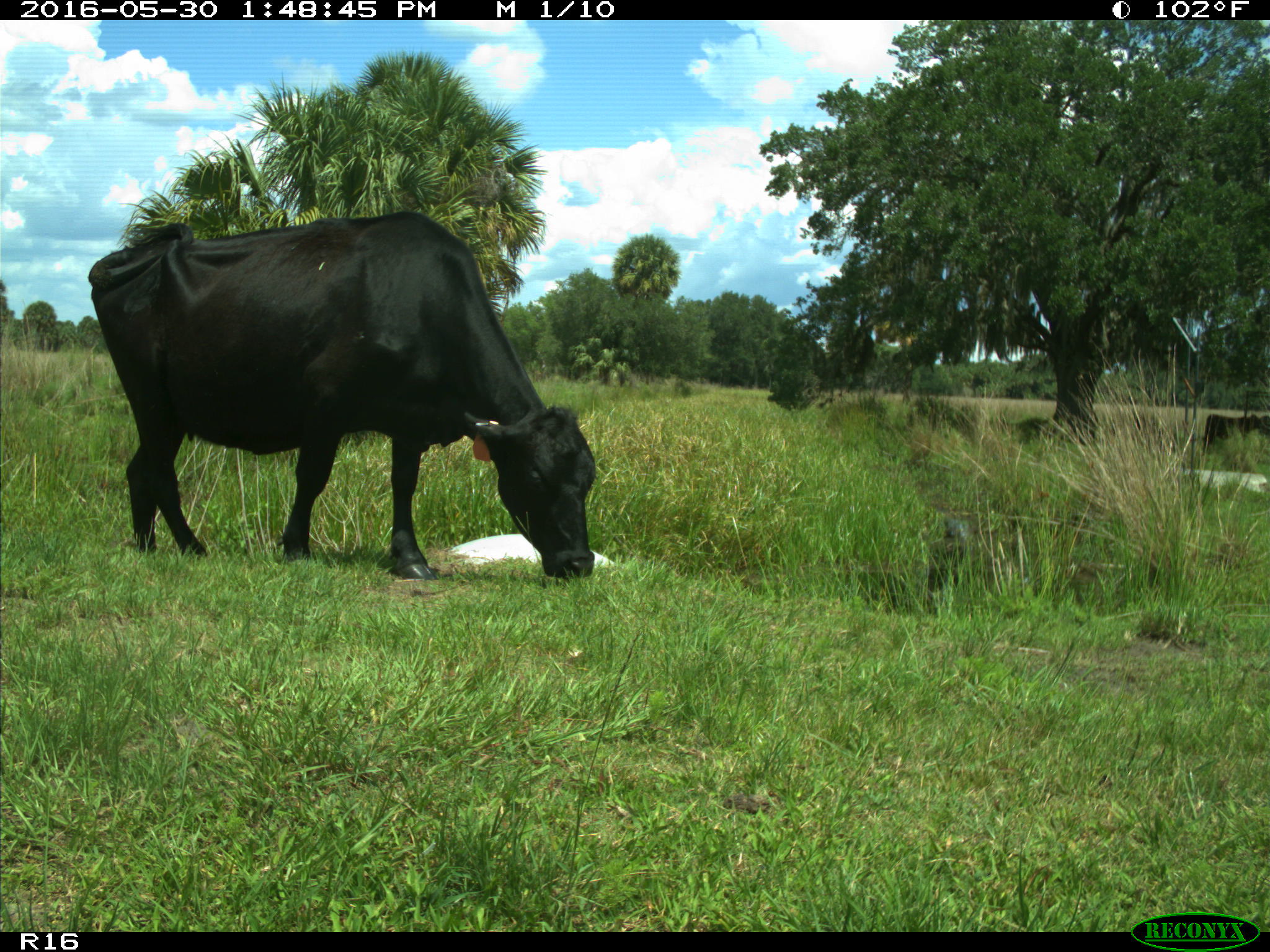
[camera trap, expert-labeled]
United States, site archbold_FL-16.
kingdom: Animalia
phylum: Chordata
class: Mammalia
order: Artiodactyla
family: Bovidae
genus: Bos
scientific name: Bos taurus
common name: domestic cow